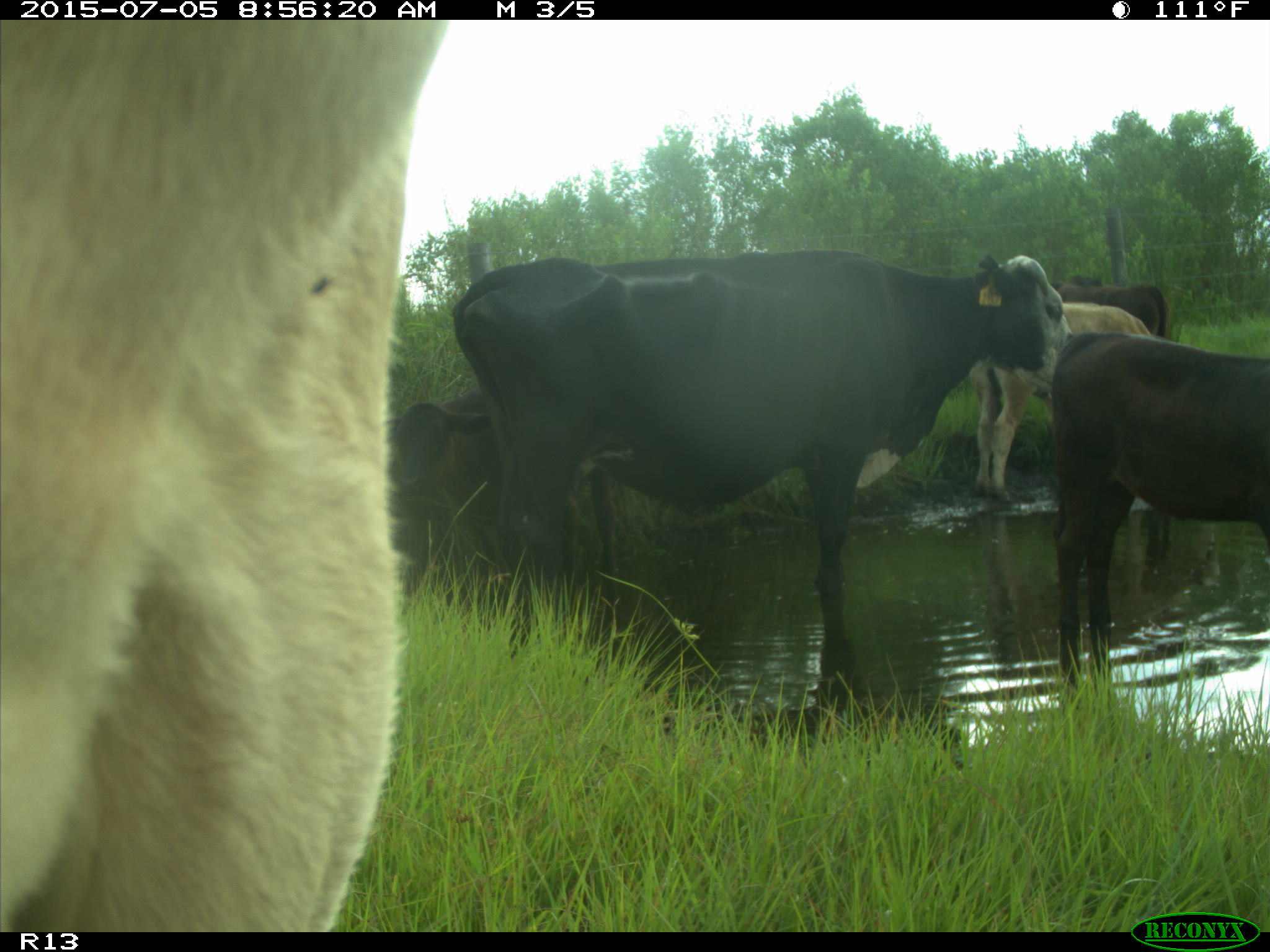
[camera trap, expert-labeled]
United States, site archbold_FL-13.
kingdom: Animalia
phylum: Chordata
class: Mammalia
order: Artiodactyla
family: Bovidae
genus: Bos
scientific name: Bos taurus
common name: domestic cow